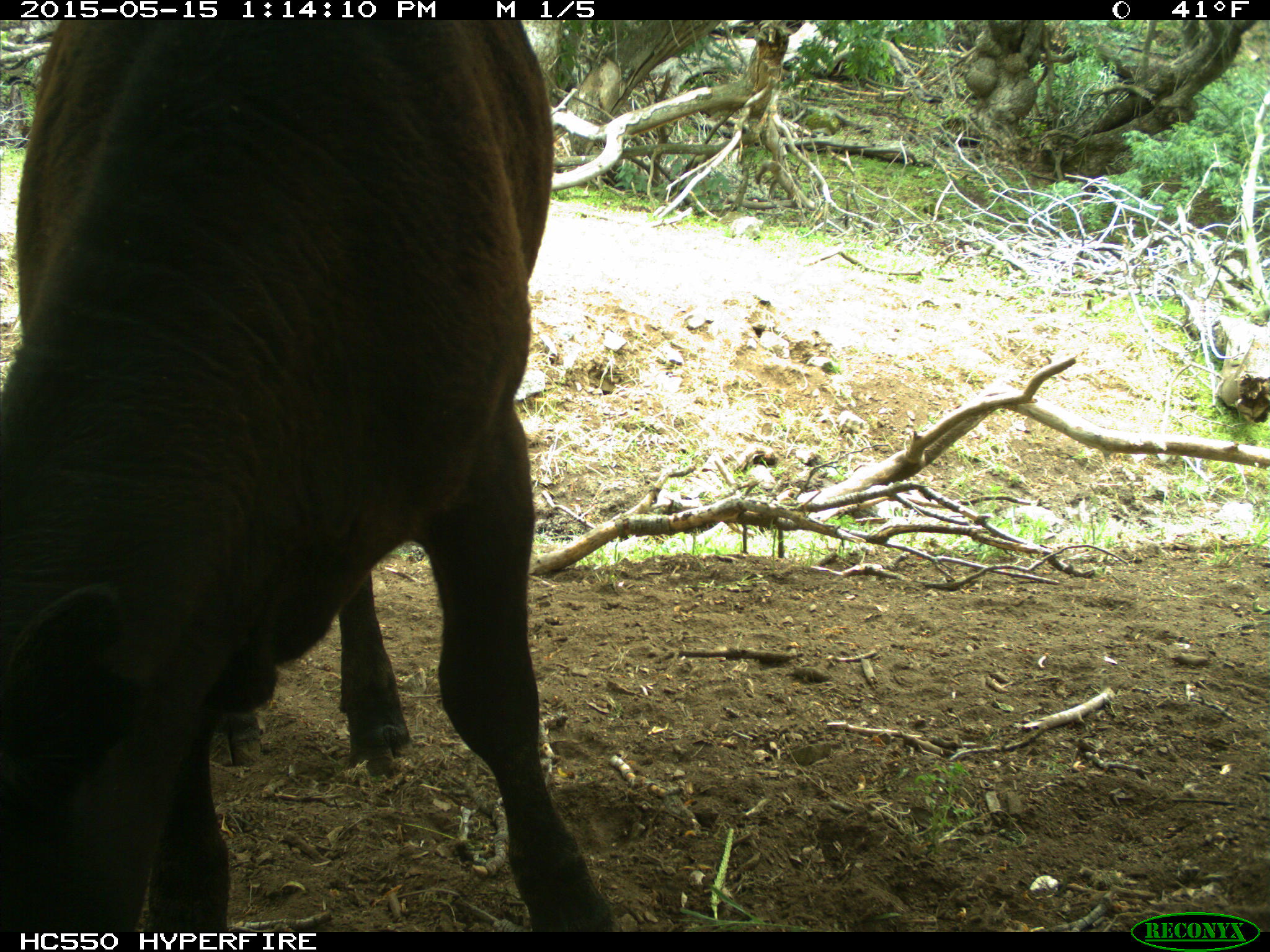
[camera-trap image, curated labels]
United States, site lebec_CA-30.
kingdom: Animalia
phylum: Chordata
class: Mammalia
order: Artiodactyla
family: Bovidae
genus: Bos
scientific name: Bos taurus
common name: domestic cow